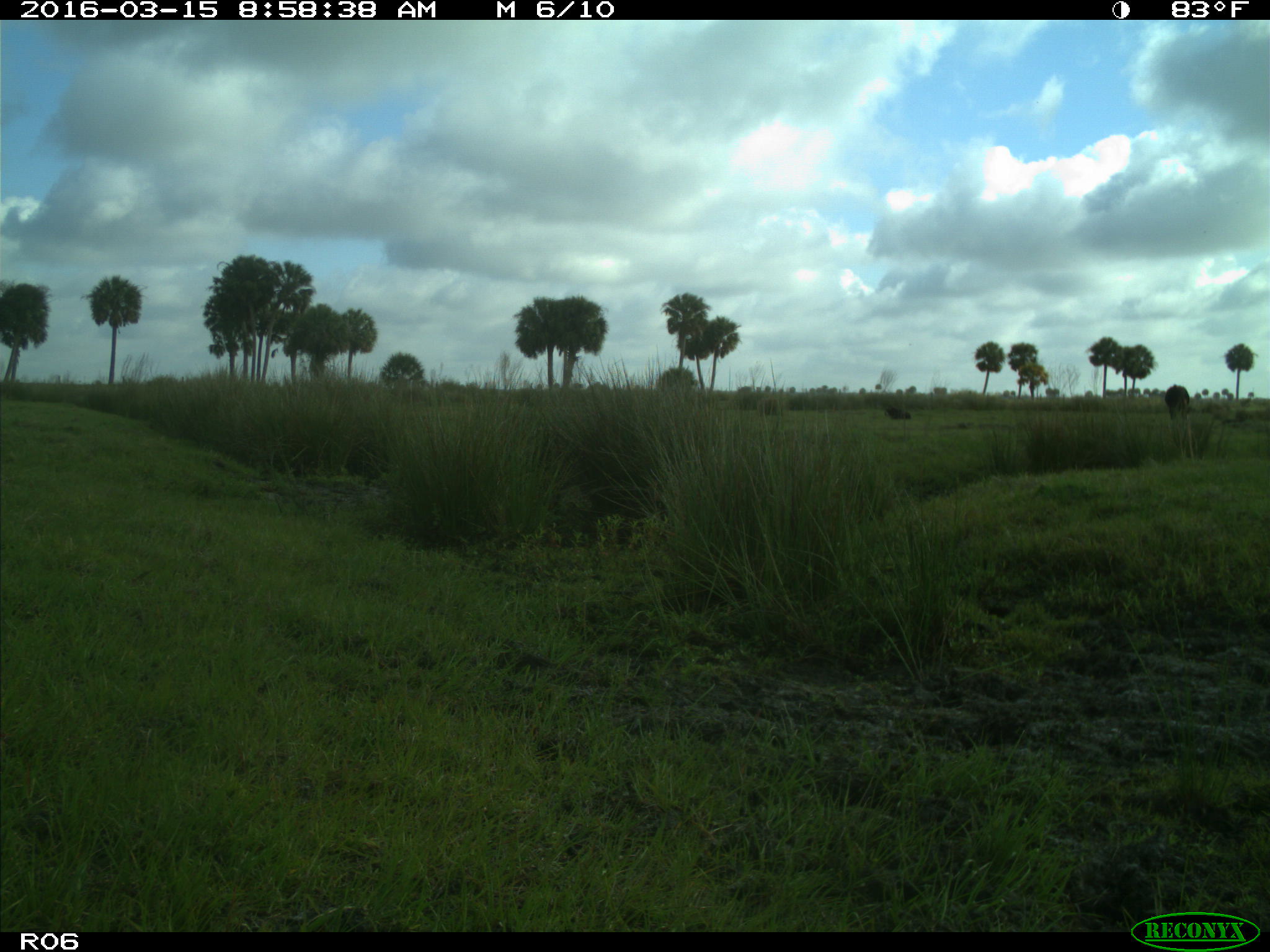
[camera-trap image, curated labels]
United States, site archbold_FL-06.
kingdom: Animalia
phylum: Chordata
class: Mammalia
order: Artiodactyla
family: Bovidae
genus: Bos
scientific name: Bos taurus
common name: domestic cow